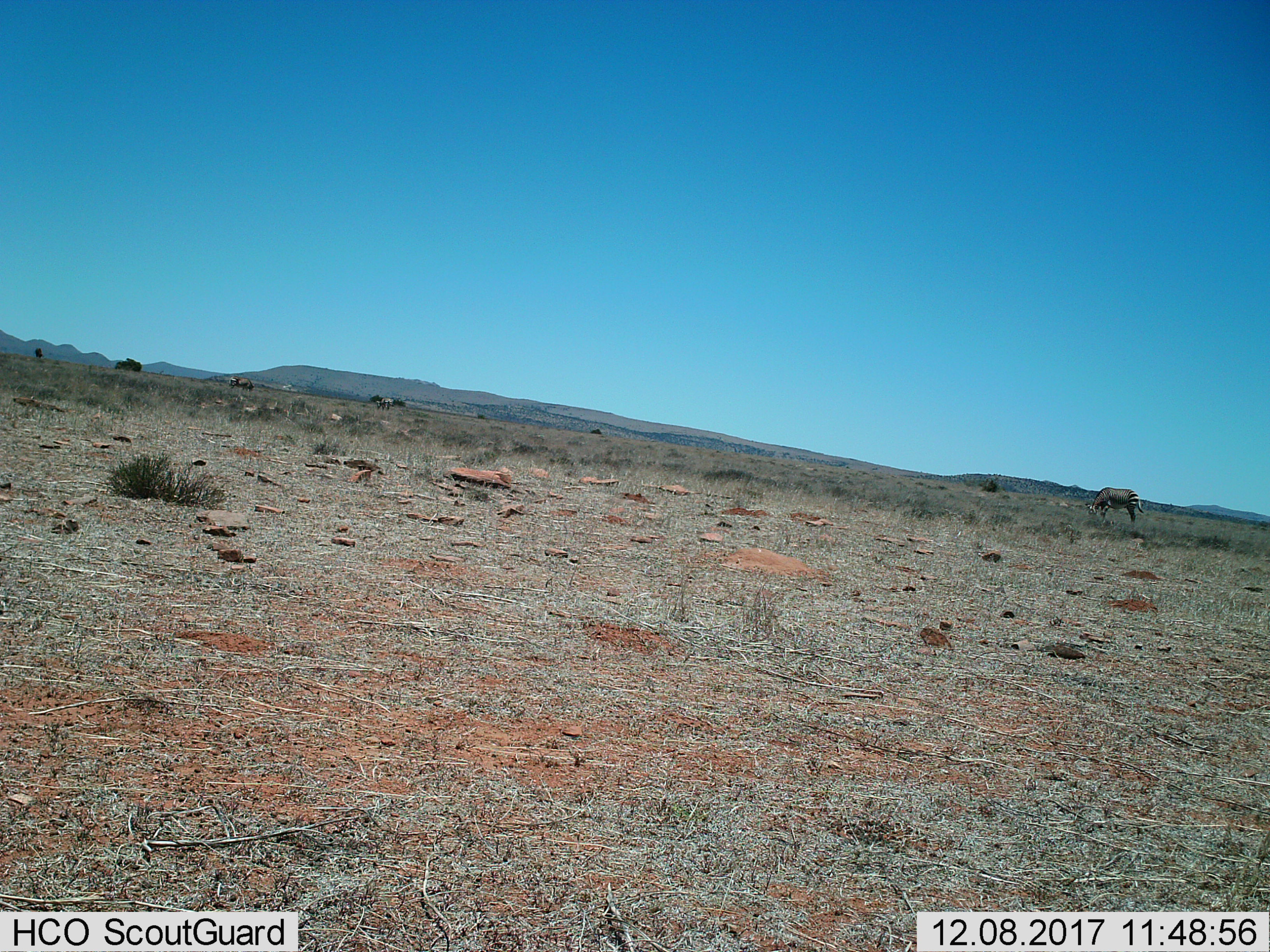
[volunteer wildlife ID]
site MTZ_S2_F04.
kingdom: Animalia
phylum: Chordata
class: Mammalia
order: Perissodactyla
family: Equidae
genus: Equus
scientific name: Equus zebra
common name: mountain zebra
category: zebramountain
Zebramountain (mountain zebra) (Equus zebra), count 3. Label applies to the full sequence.